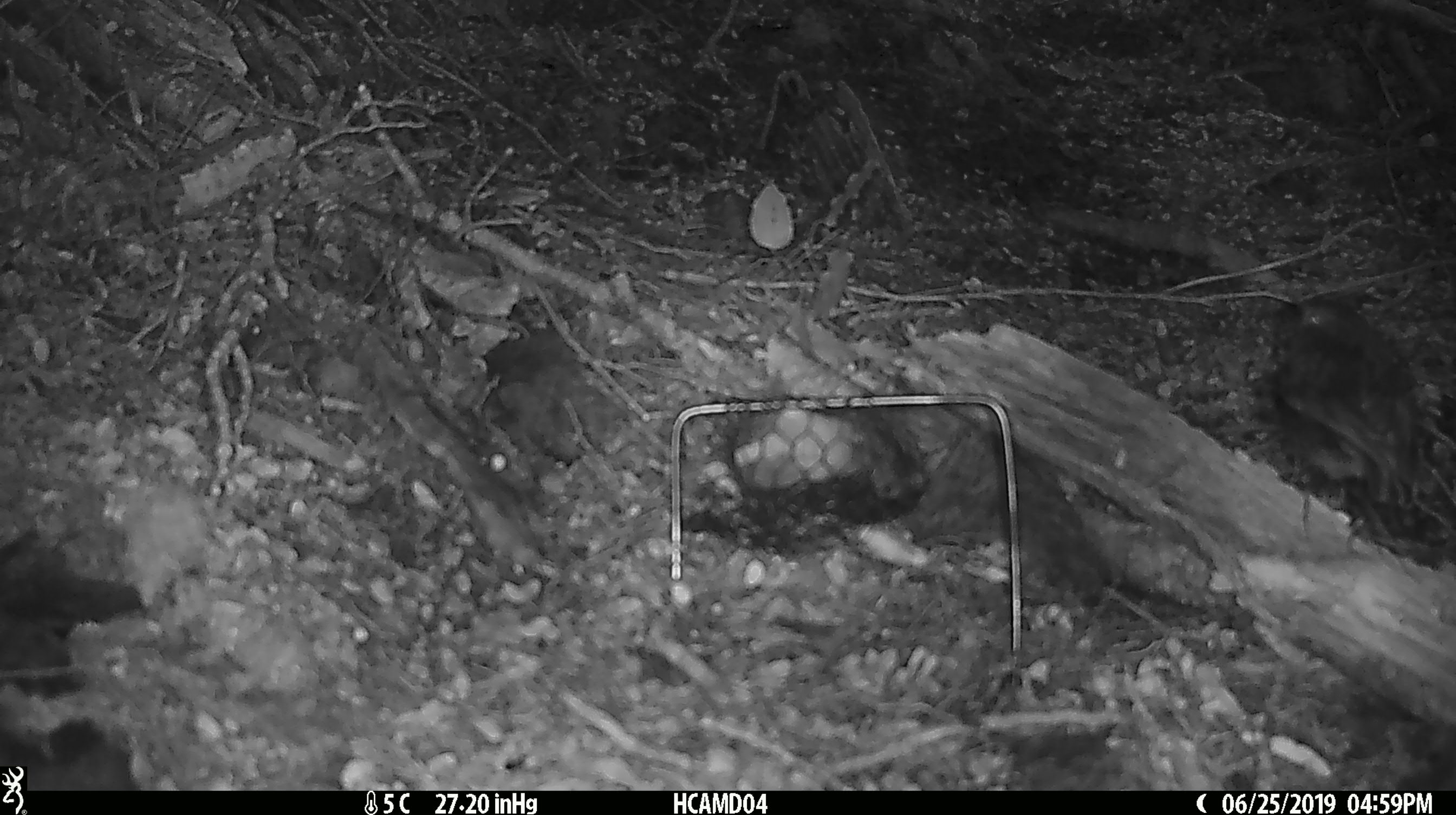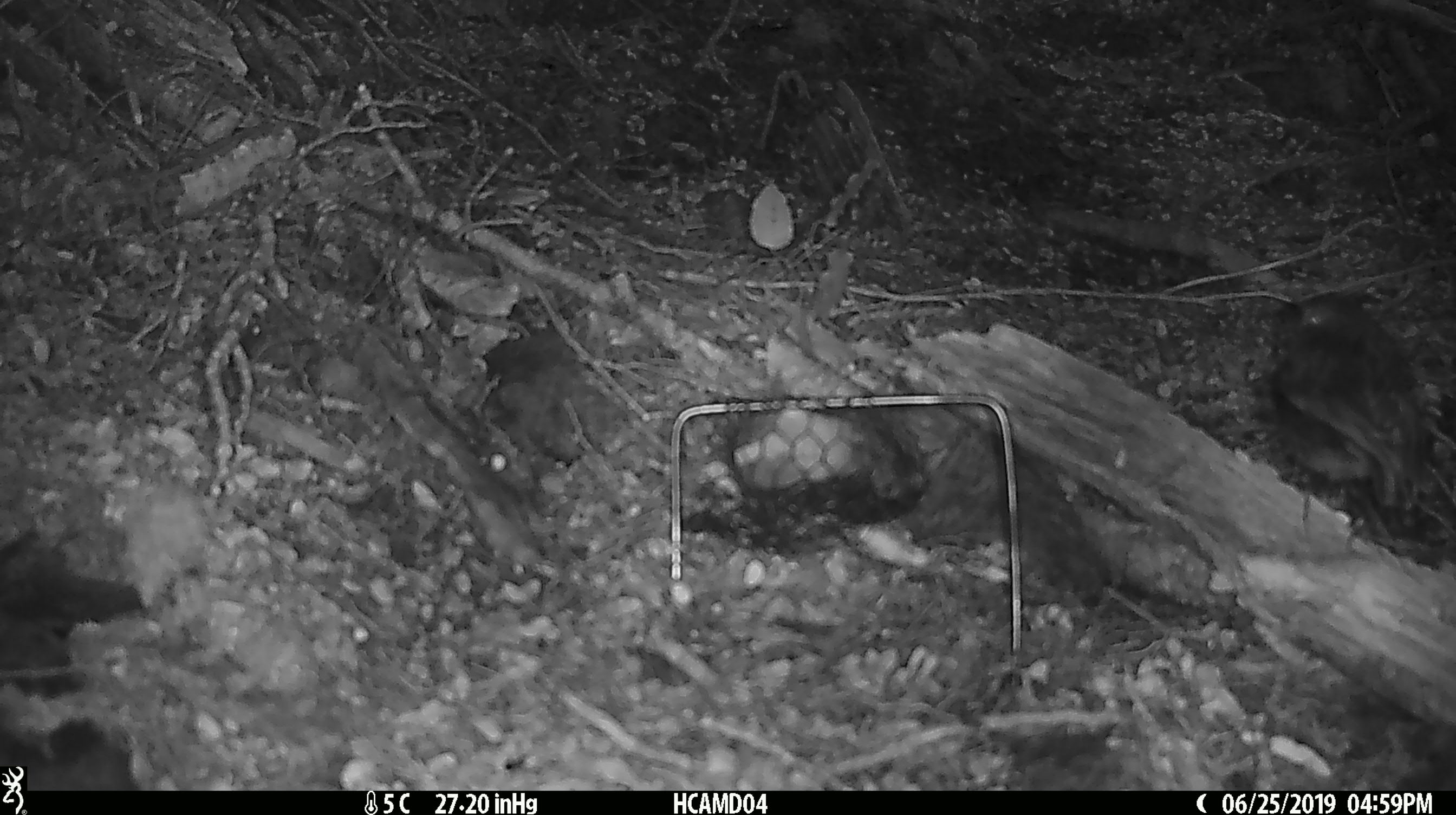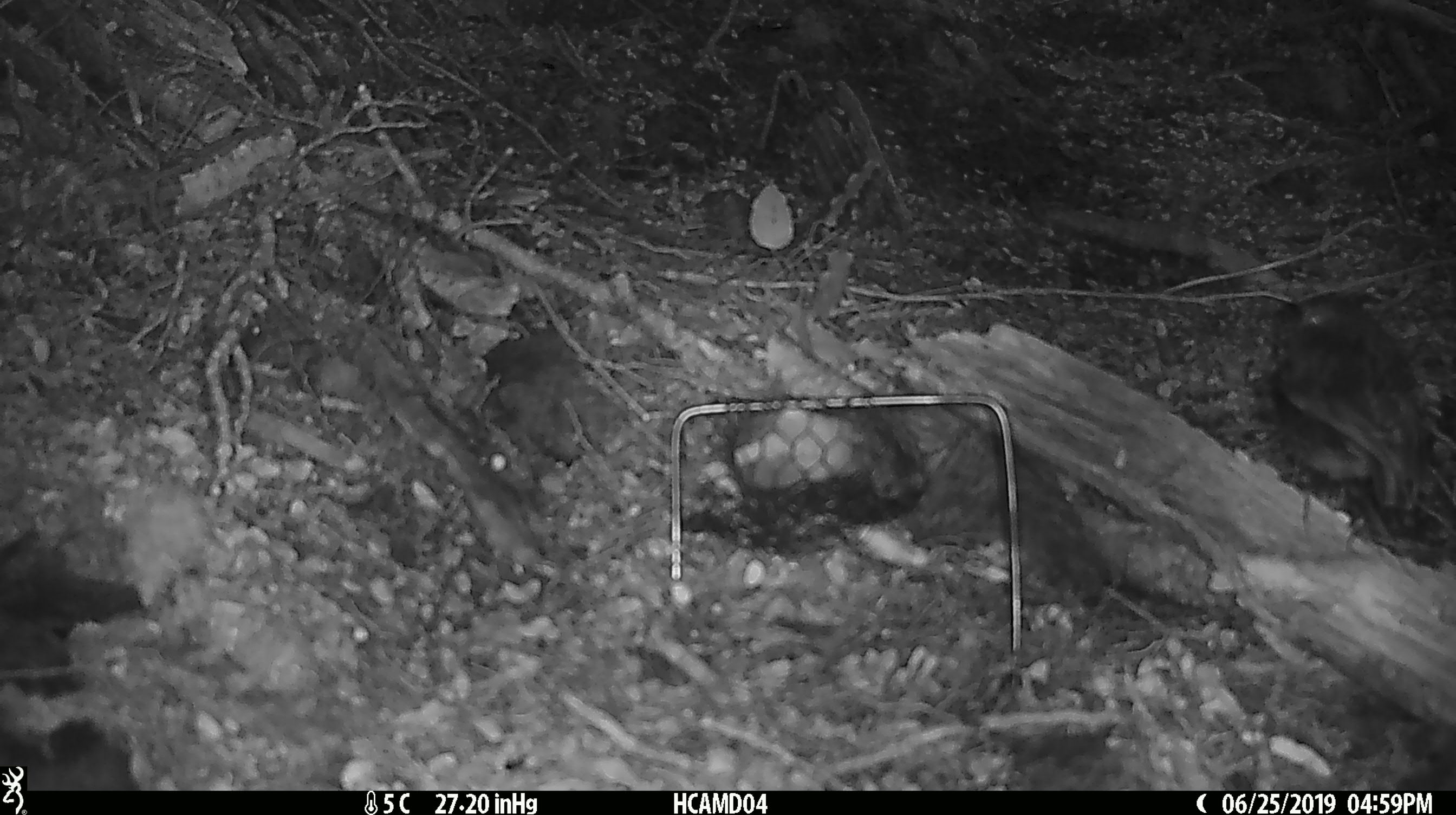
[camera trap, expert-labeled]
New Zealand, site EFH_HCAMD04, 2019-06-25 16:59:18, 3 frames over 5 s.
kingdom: Animalia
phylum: Chordata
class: Aves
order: Passeriformes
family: Petroicidae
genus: Petroica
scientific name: Petroica australis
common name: new zealand robin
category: robin